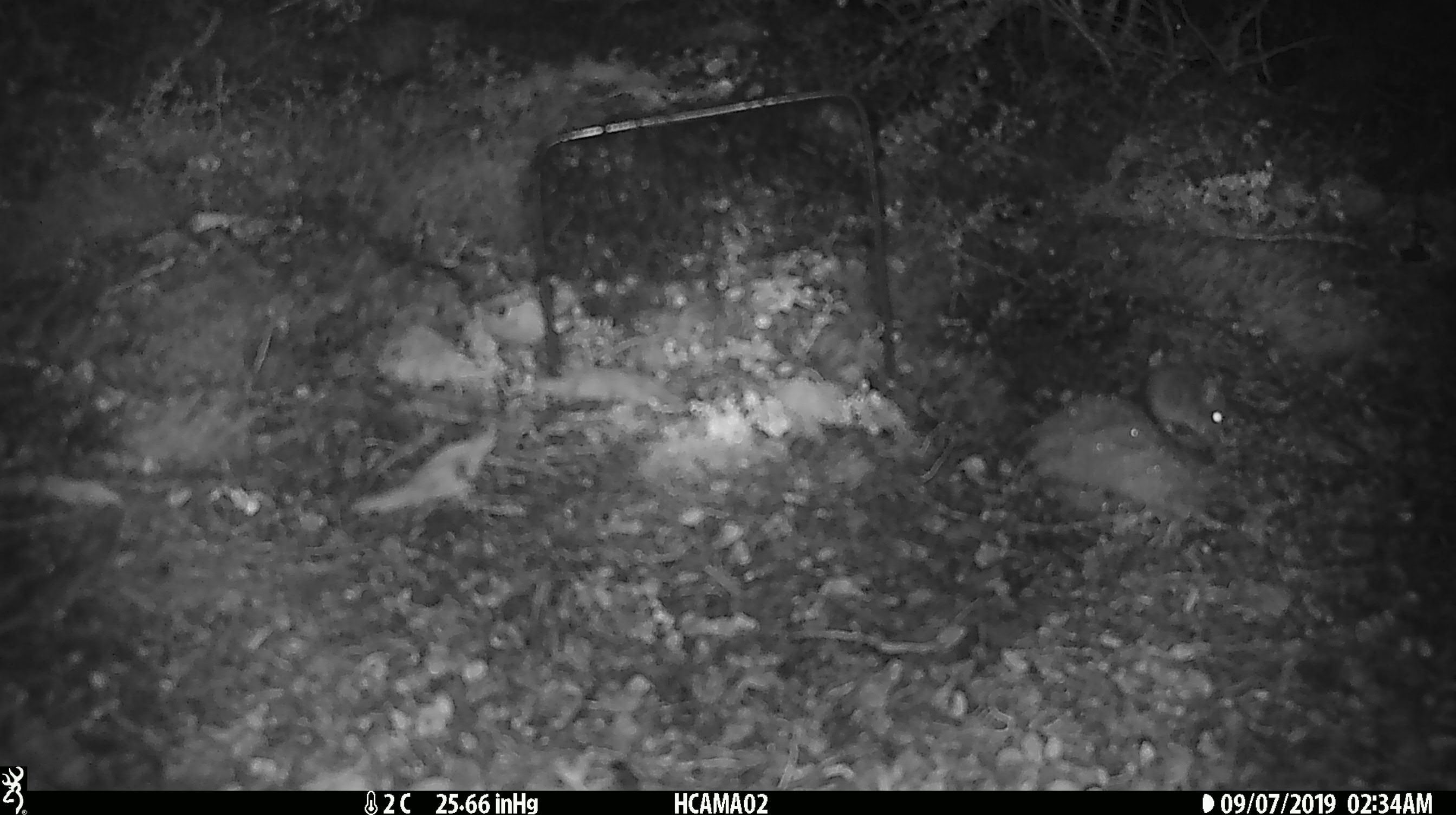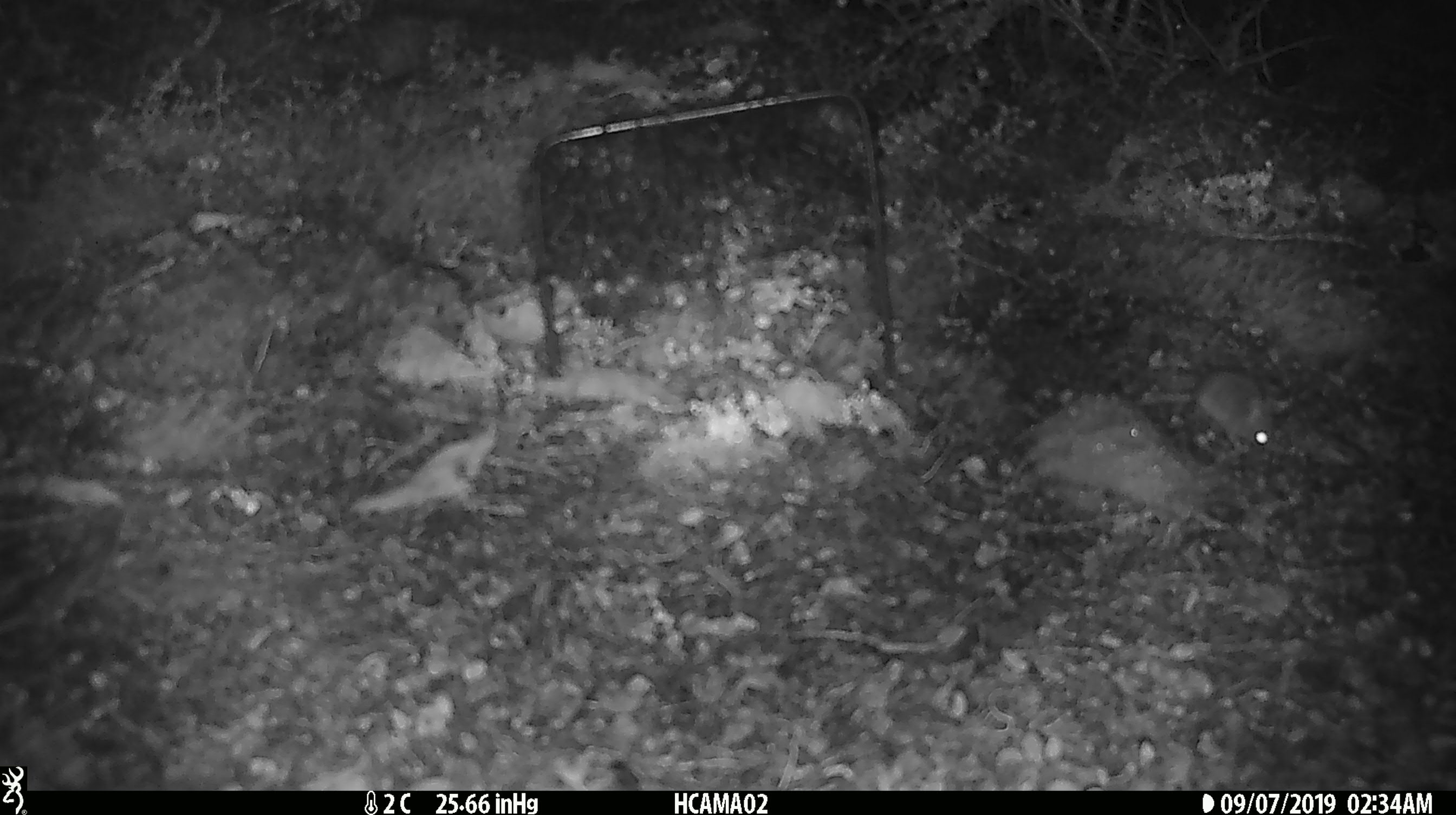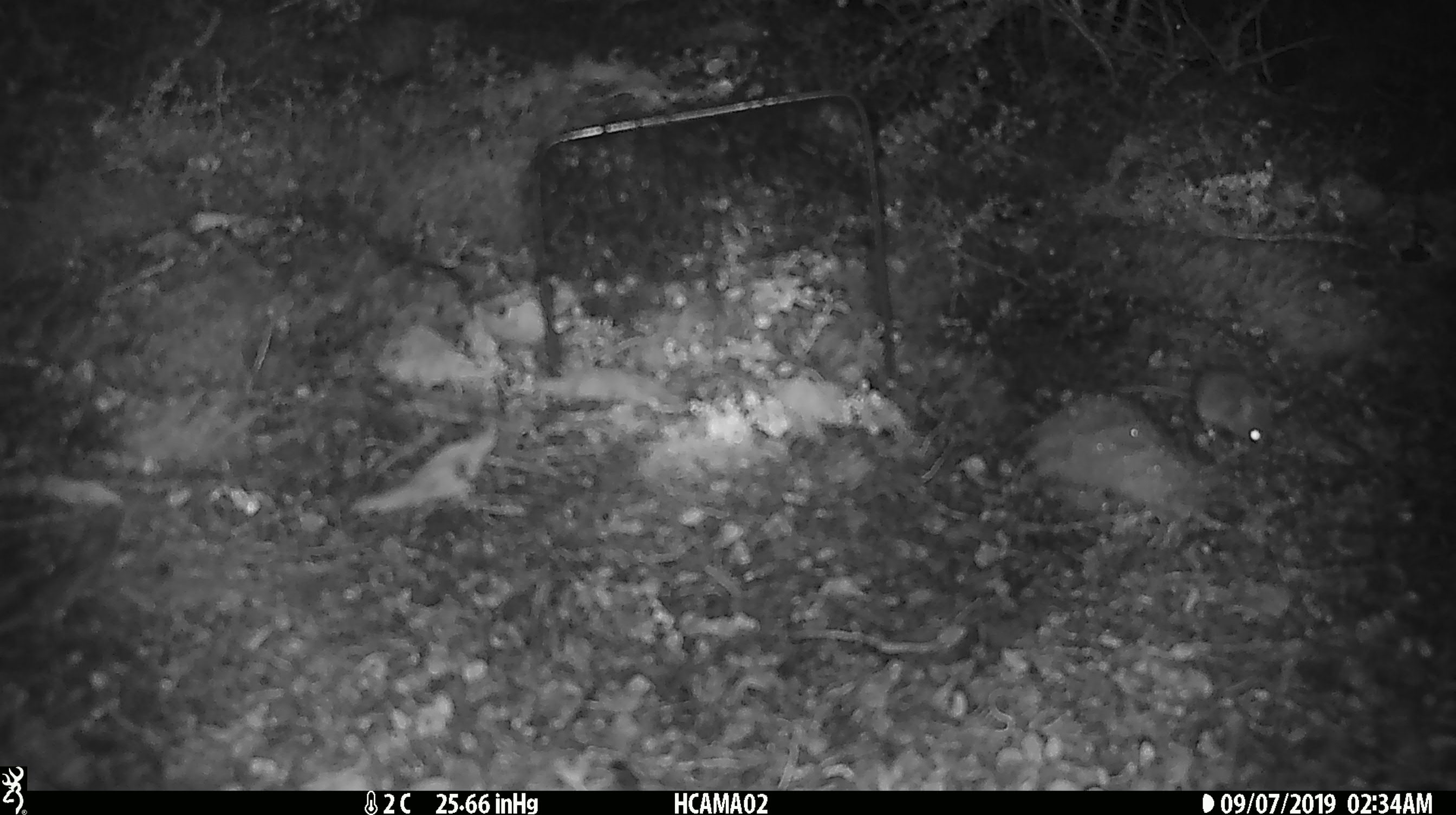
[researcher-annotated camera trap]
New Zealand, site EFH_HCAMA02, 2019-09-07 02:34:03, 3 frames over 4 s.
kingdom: Animalia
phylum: Chordata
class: Mammalia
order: Rodentia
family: Muridae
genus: Mus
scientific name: Mus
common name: mouse